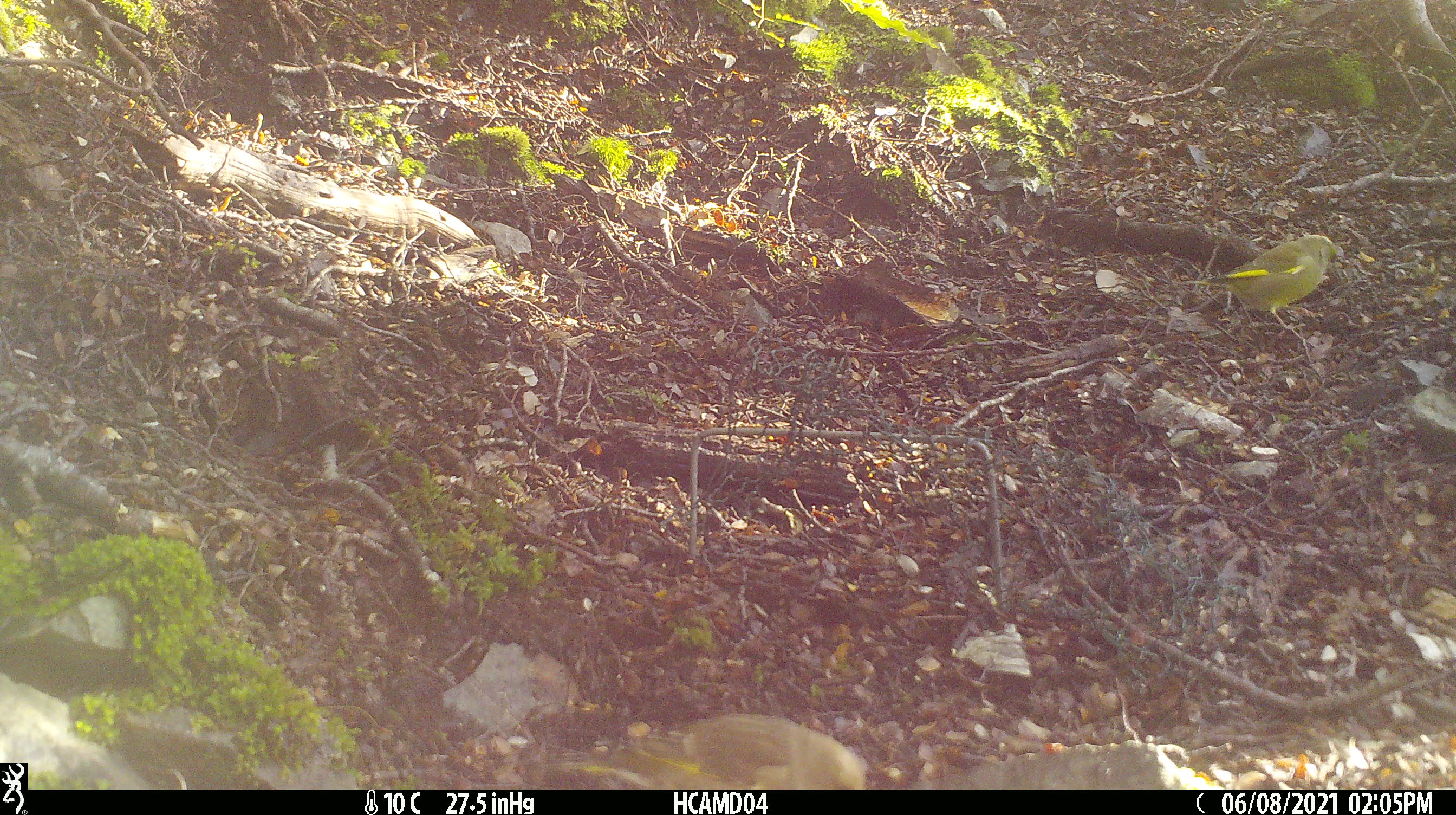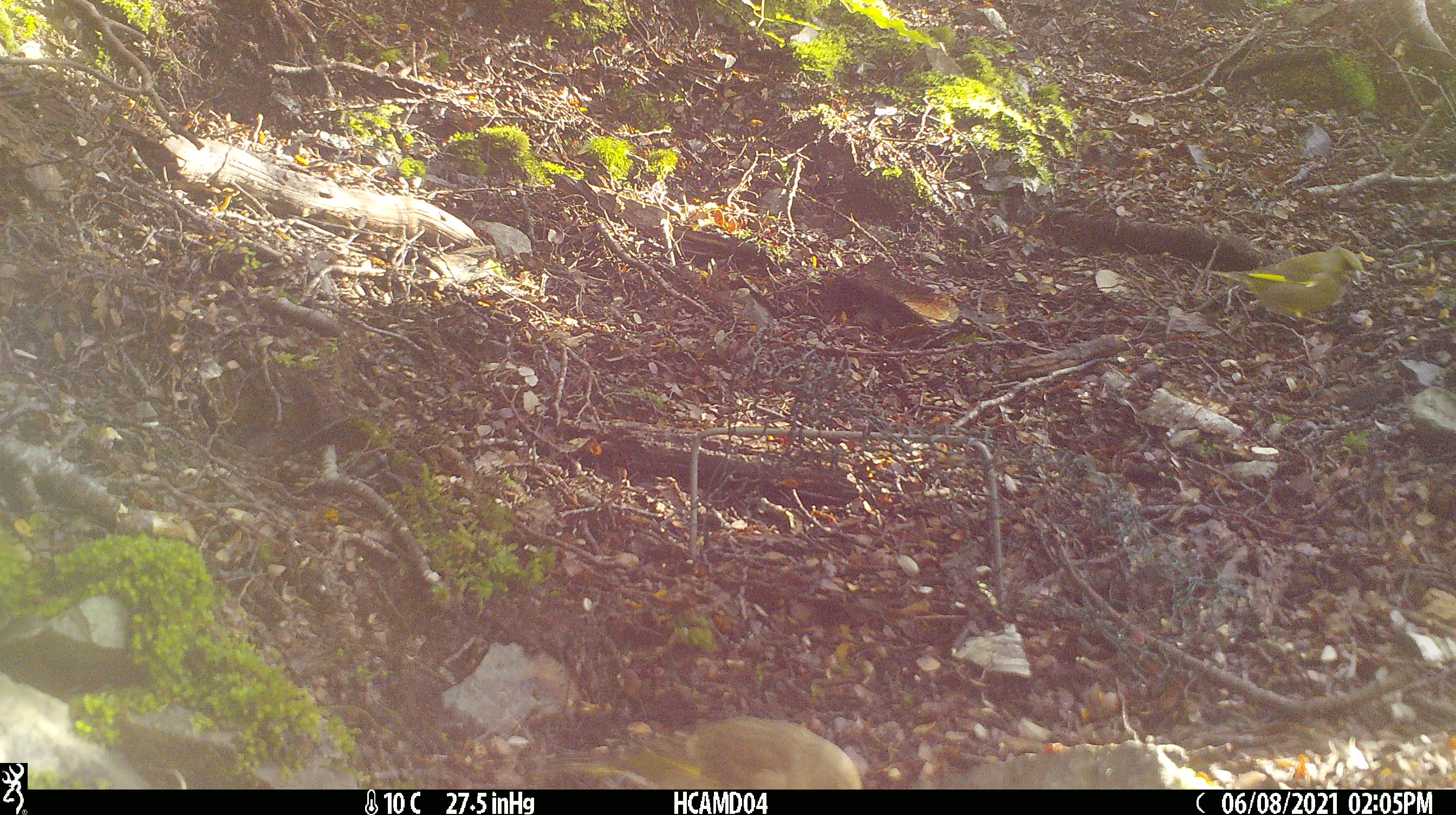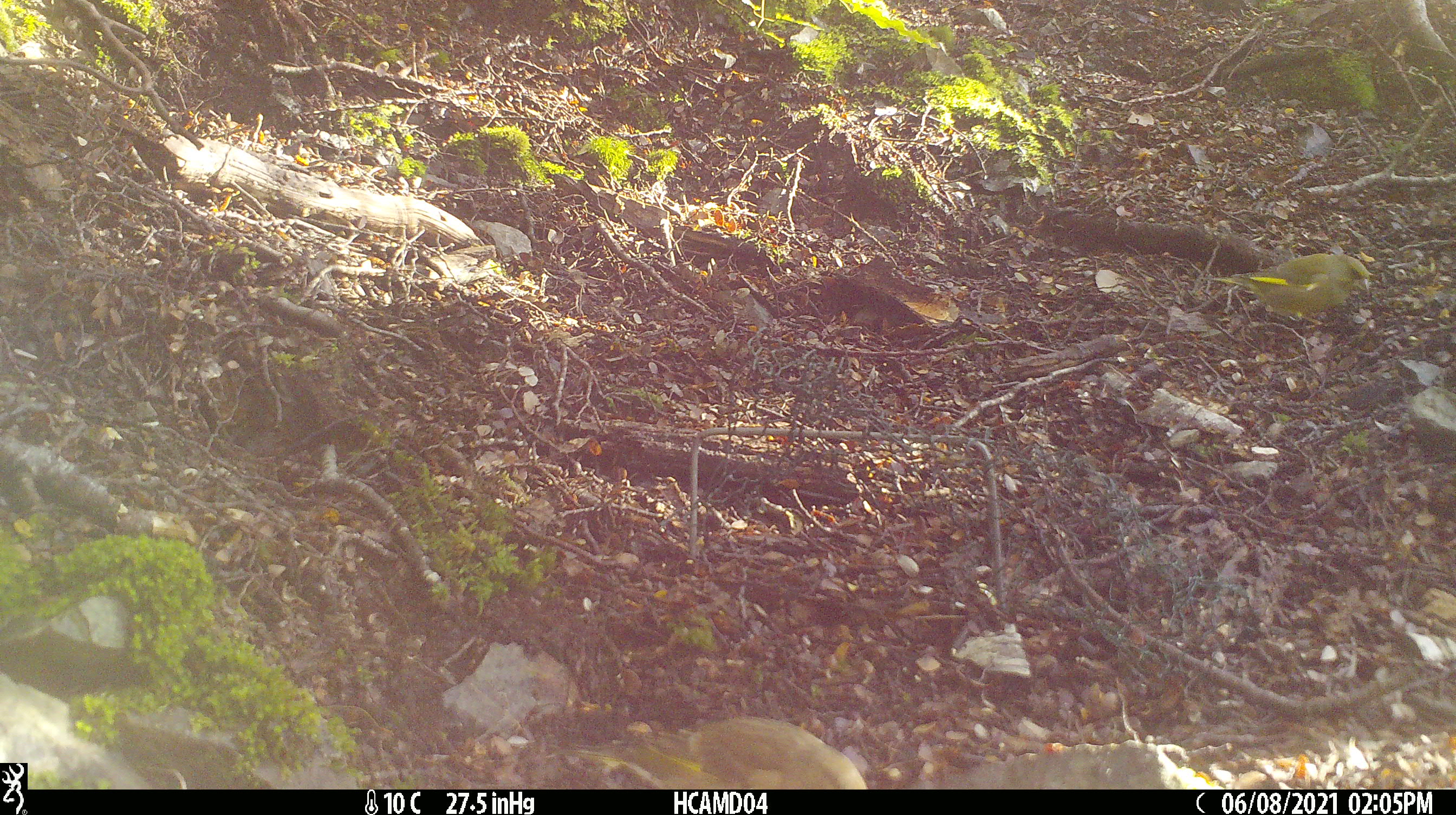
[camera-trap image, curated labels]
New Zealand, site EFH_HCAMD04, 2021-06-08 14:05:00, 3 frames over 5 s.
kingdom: Animalia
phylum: Chordata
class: Aves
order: Passeriformes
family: Fringillidae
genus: Chloris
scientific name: Chloris chloris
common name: greenfinch